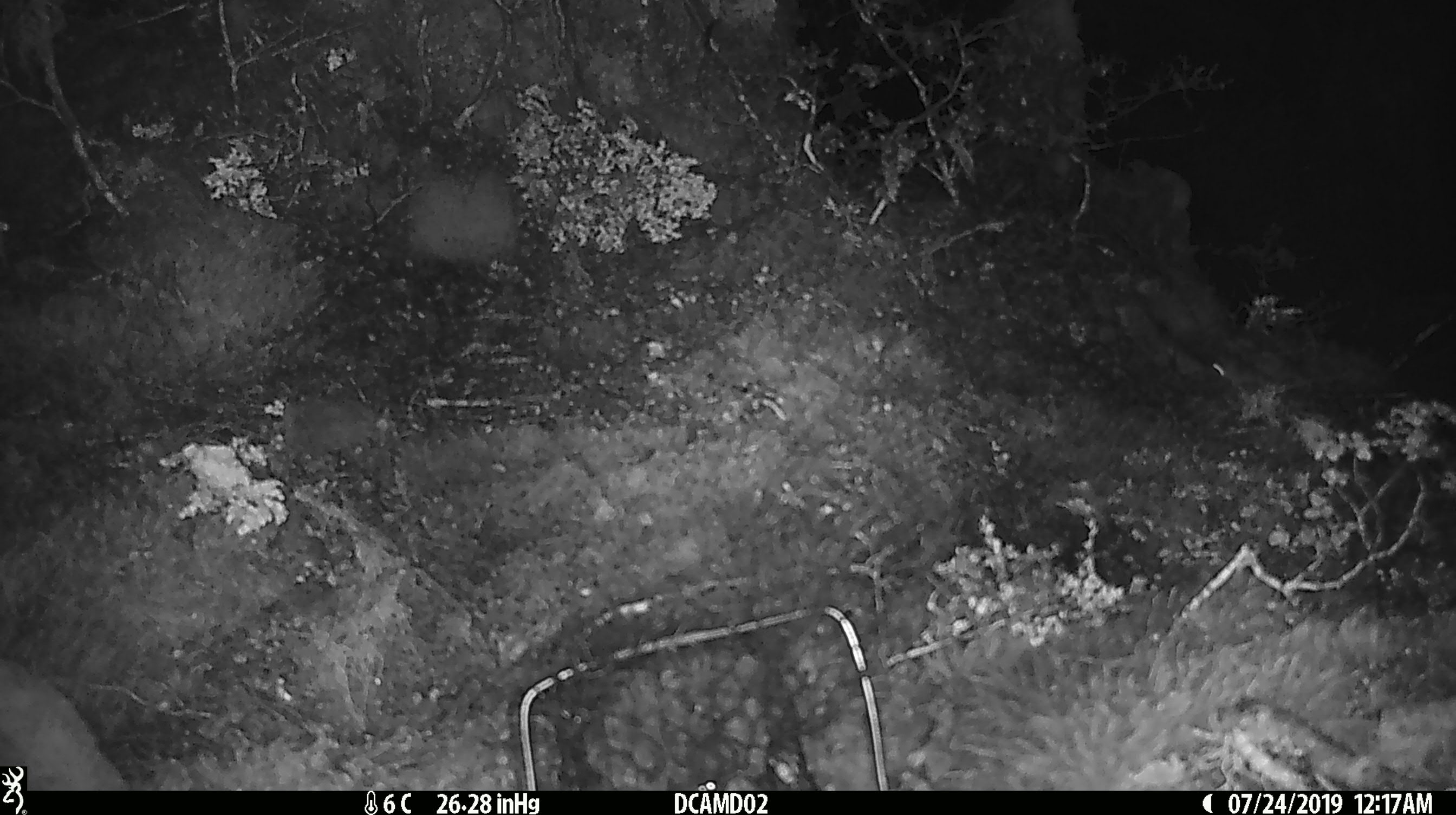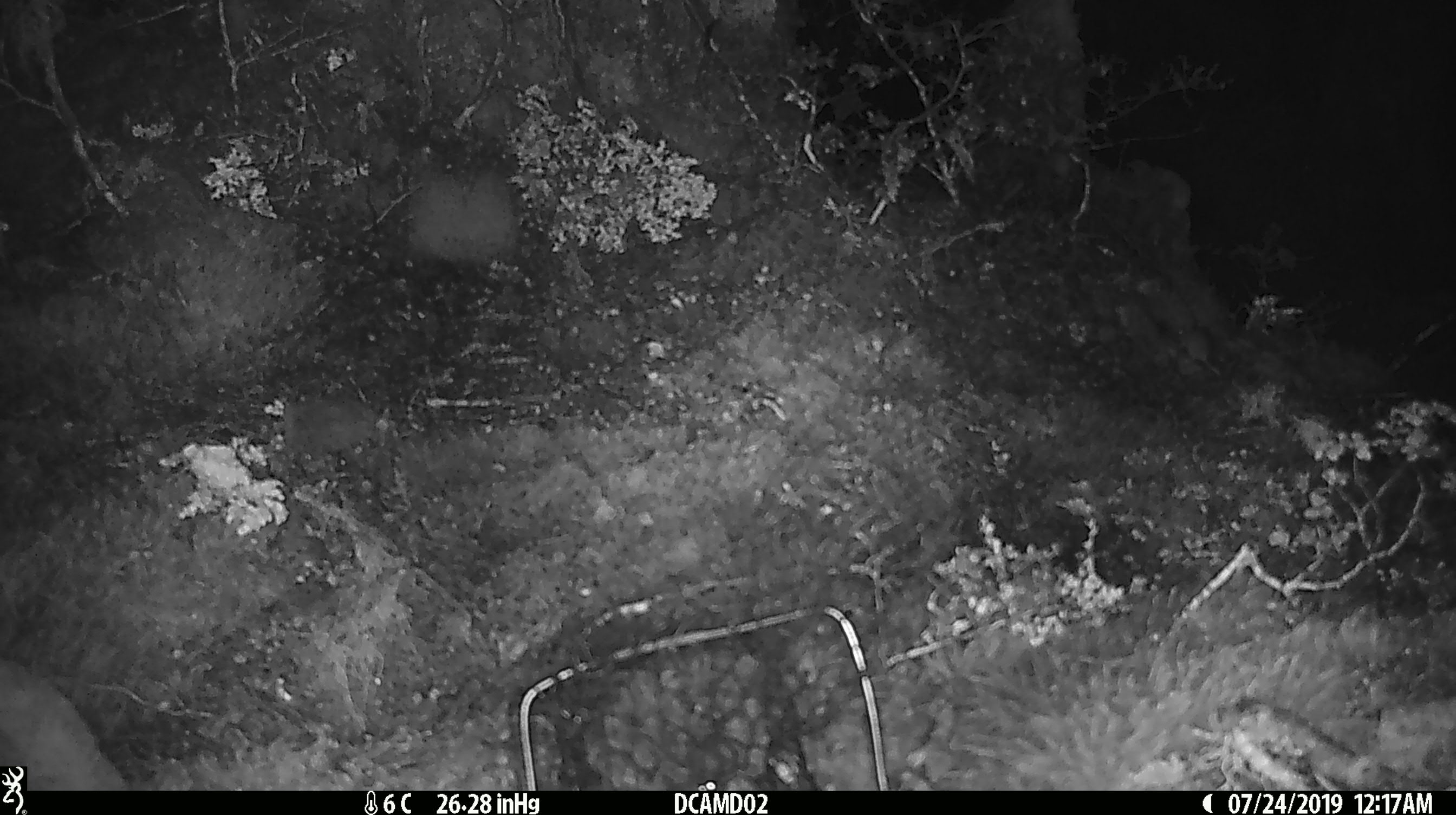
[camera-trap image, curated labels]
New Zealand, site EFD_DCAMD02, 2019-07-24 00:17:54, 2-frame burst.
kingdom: Animalia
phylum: Chordata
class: Mammalia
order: Rodentia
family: Muridae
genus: Mus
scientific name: Mus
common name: mouse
Mouse (Mus).